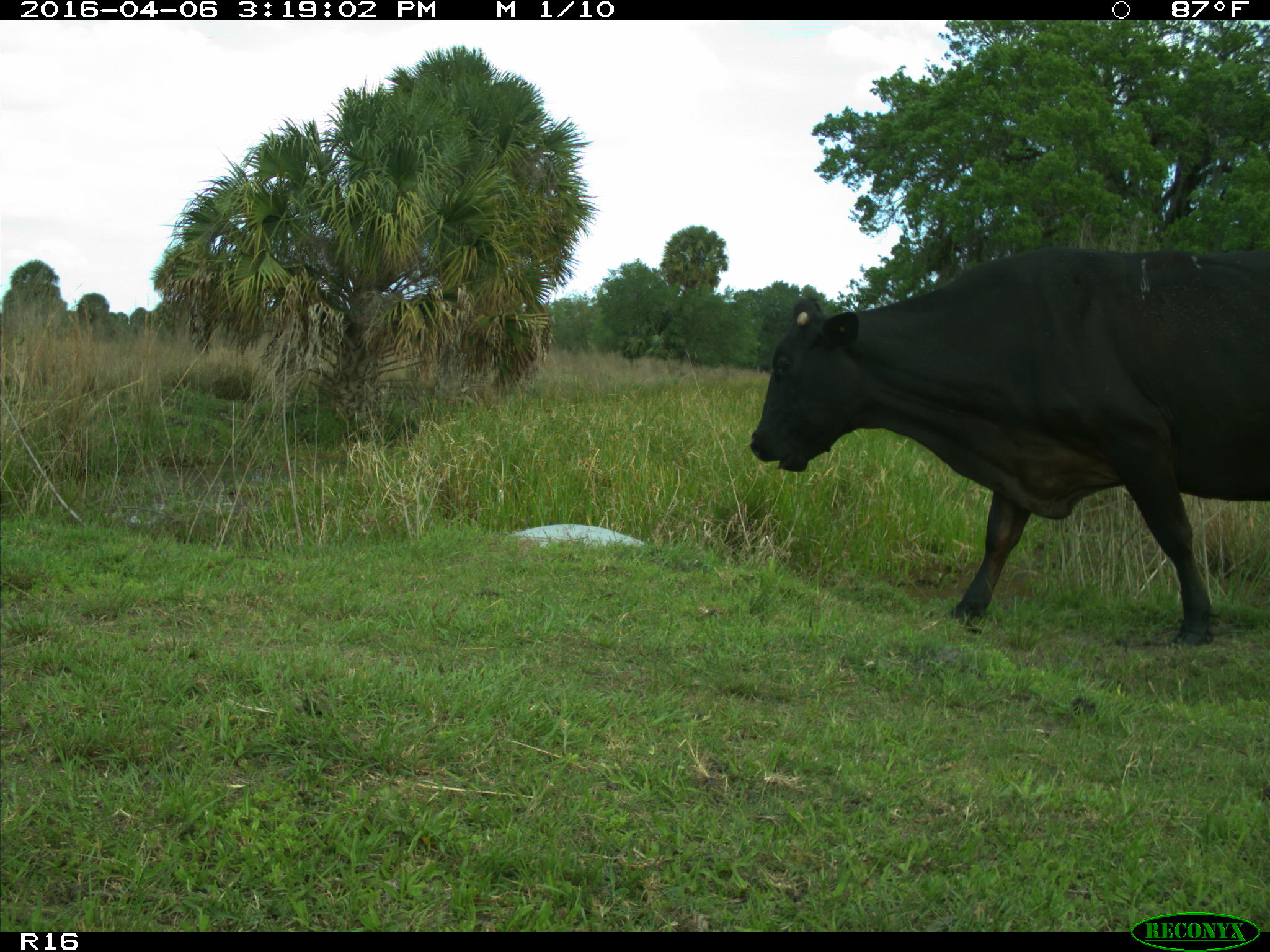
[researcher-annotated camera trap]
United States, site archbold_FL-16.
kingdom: Animalia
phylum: Chordata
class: Mammalia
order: Artiodactyla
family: Bovidae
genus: Bos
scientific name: Bos taurus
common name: domestic cow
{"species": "Bos taurus (domestic cow)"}